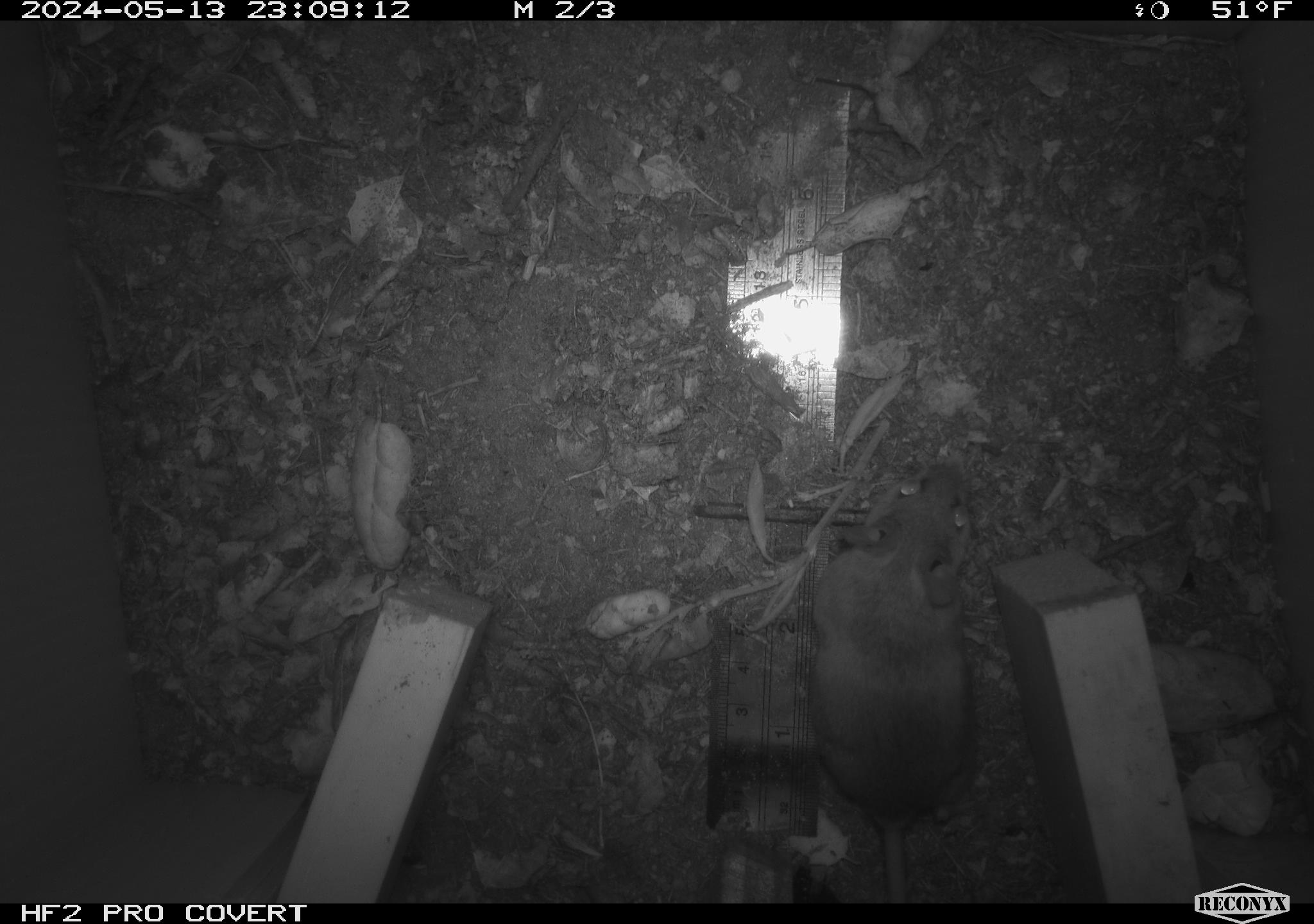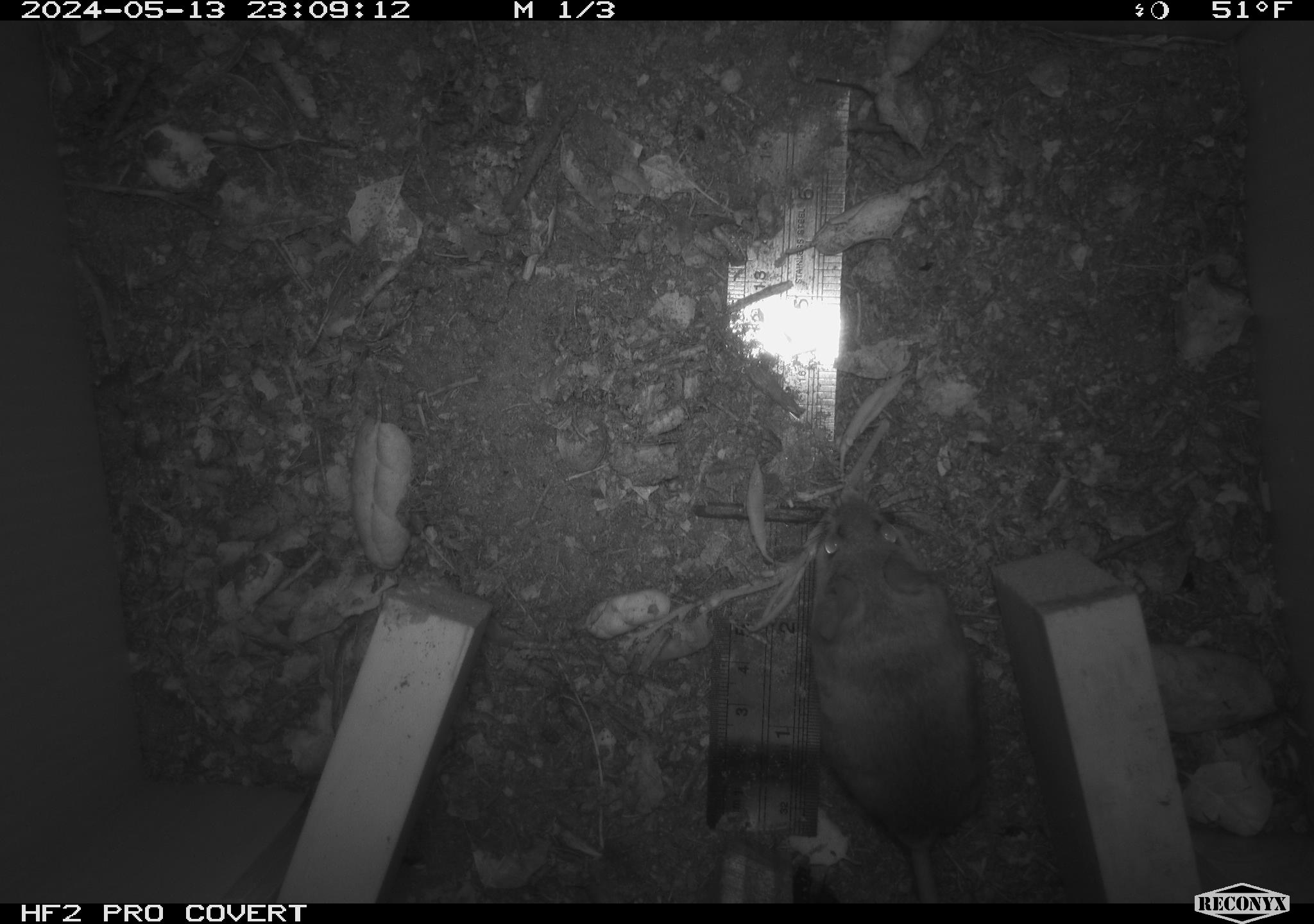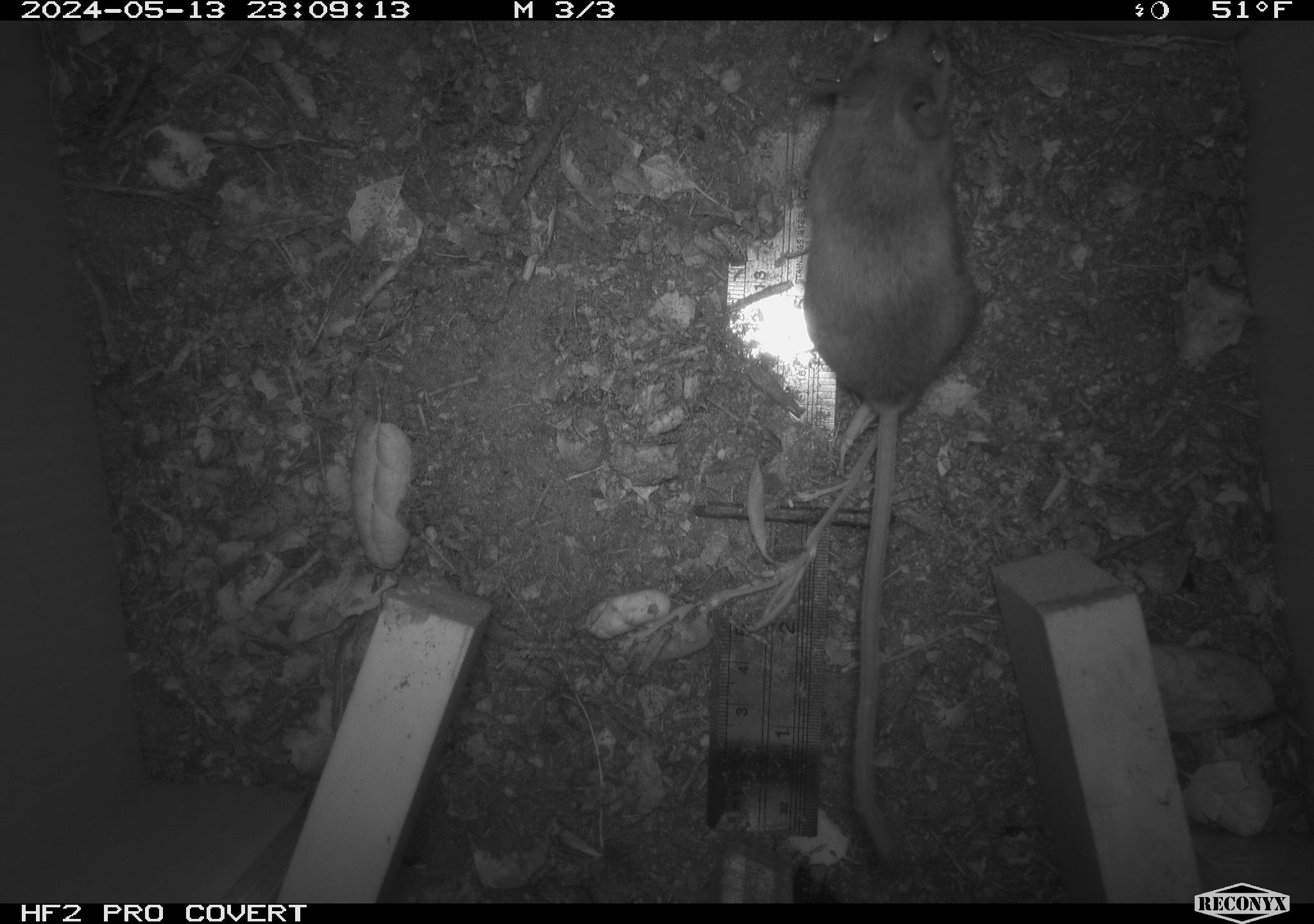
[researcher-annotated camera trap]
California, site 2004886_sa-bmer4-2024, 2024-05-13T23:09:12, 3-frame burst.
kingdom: Animalia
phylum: Chordata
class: Mammalia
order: Rodentia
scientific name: Rodentia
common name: mouse species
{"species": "mouse species (Rodentia)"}